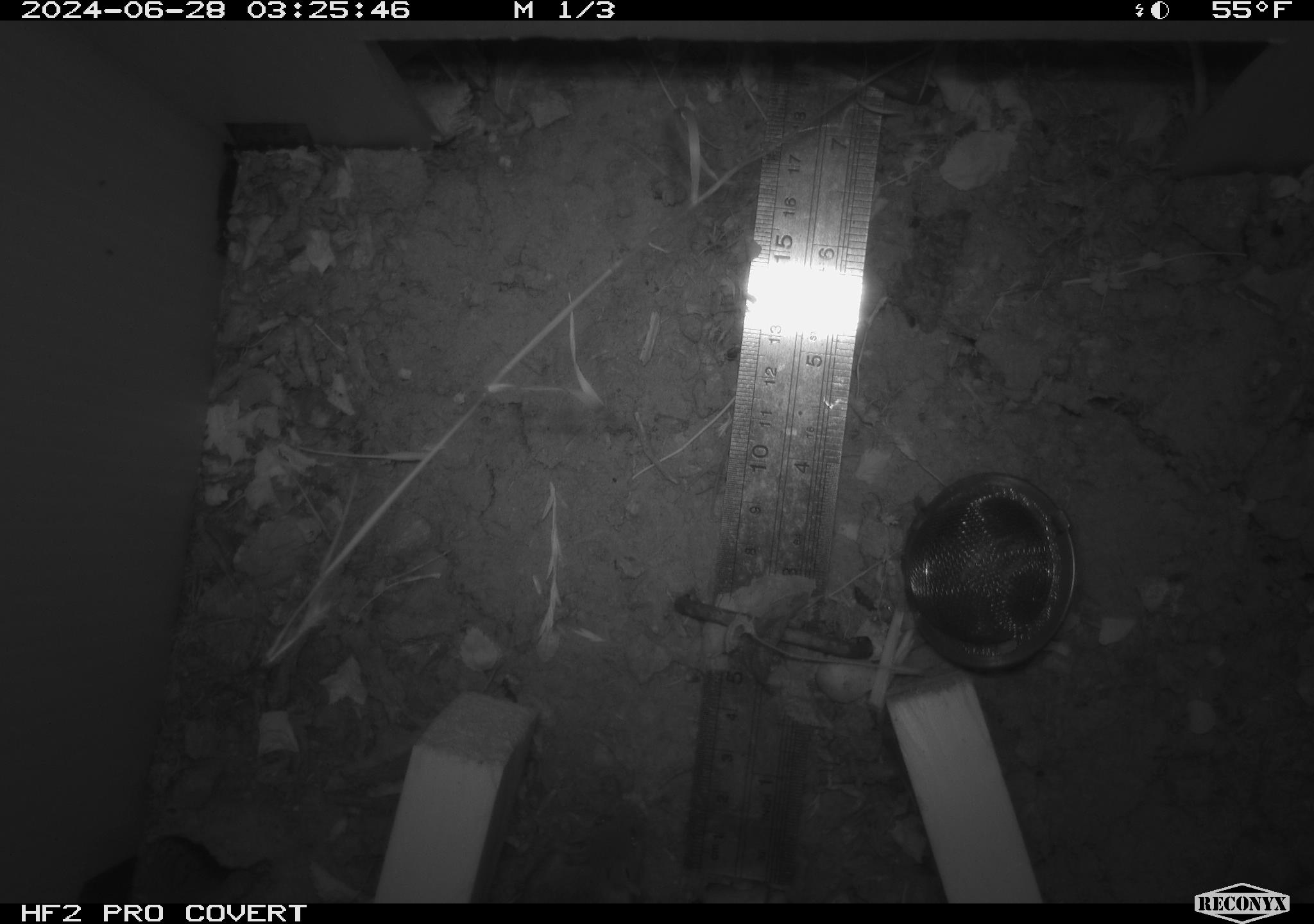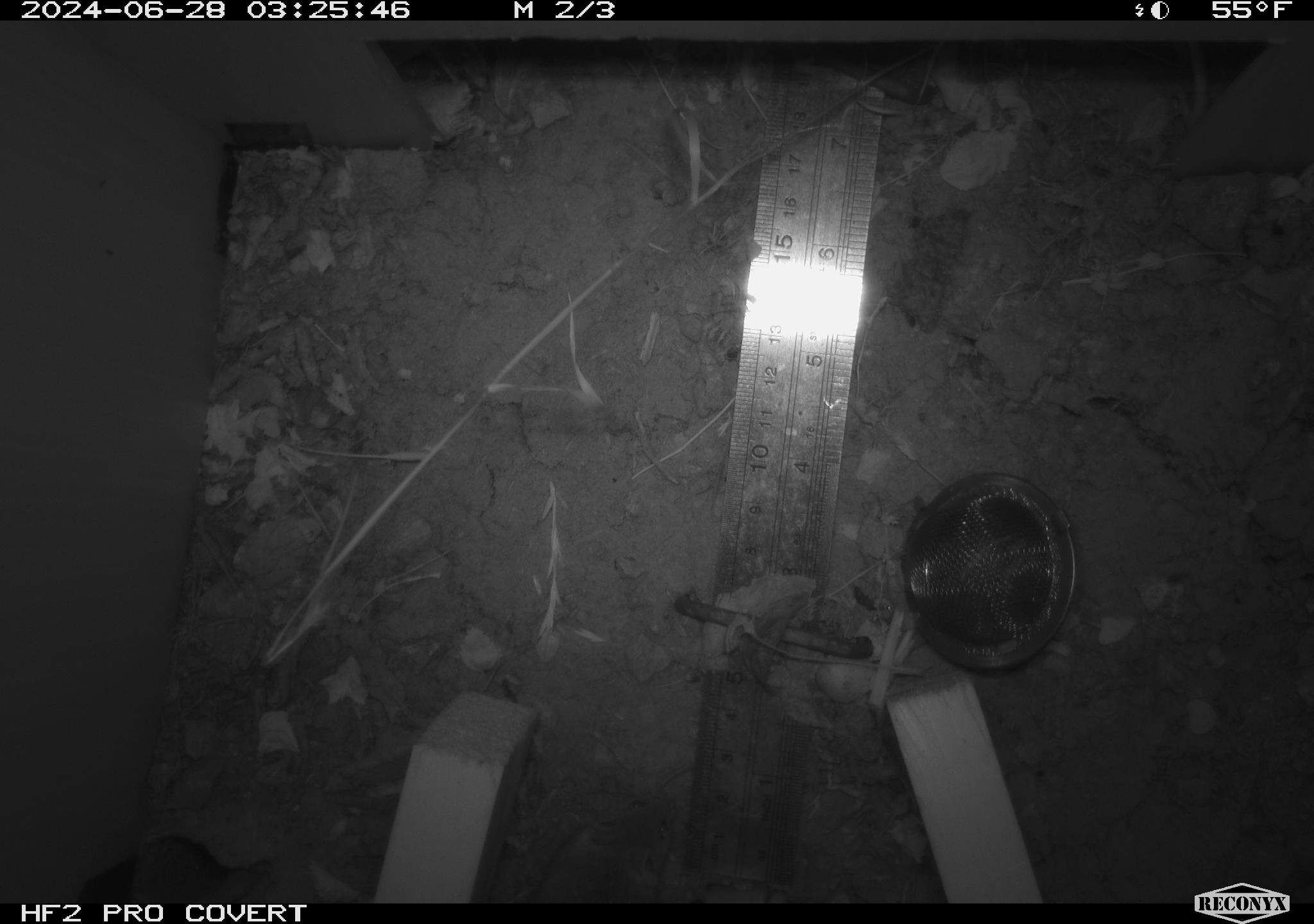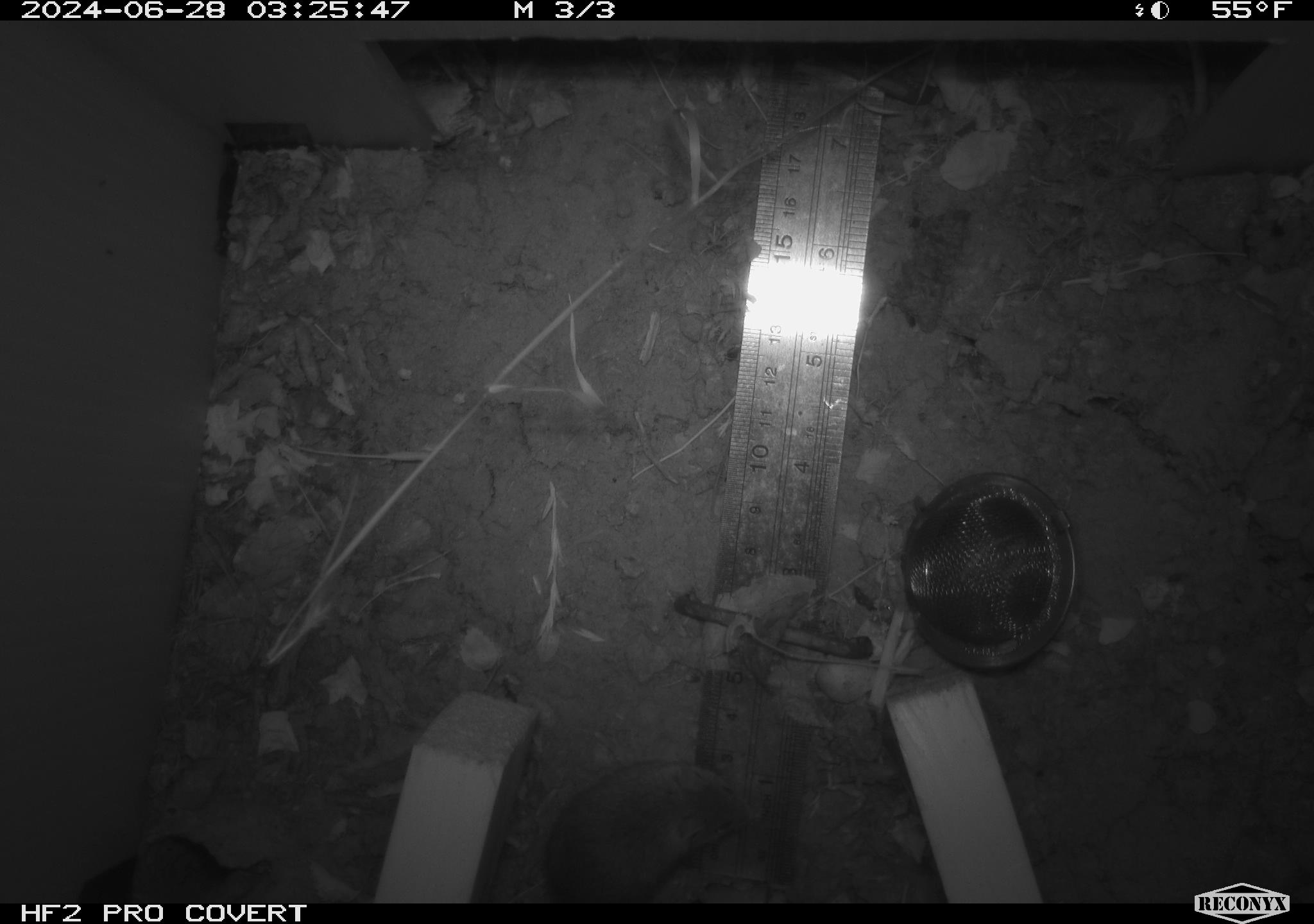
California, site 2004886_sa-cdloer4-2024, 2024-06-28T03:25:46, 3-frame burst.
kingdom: Animalia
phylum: Chordata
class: Mammalia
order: Rodentia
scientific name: Rodentia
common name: rodent